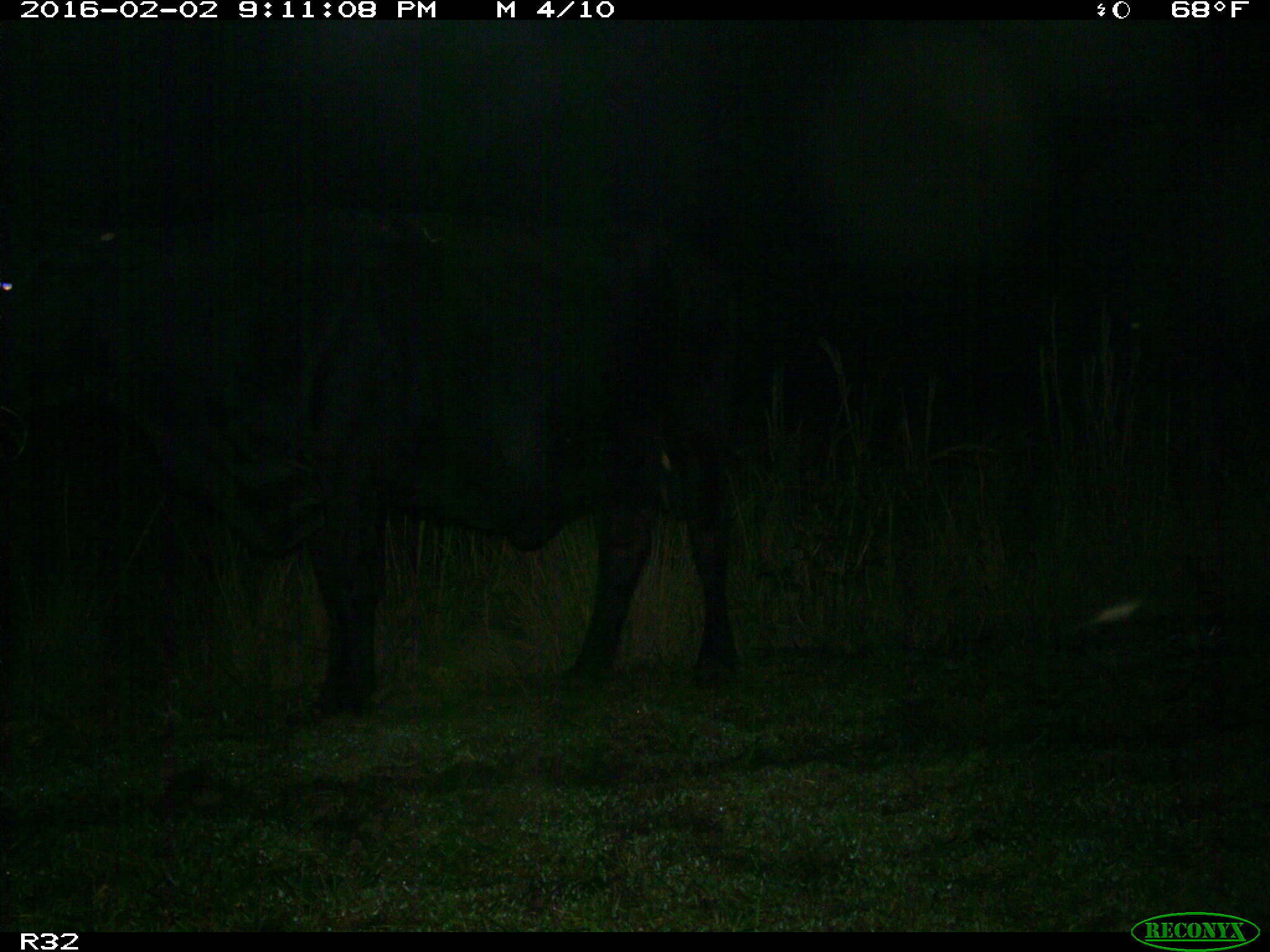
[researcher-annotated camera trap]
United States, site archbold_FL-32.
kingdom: Animalia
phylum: Chordata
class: Mammalia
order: Artiodactyla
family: Bovidae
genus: Bos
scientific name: Bos taurus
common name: domestic cow